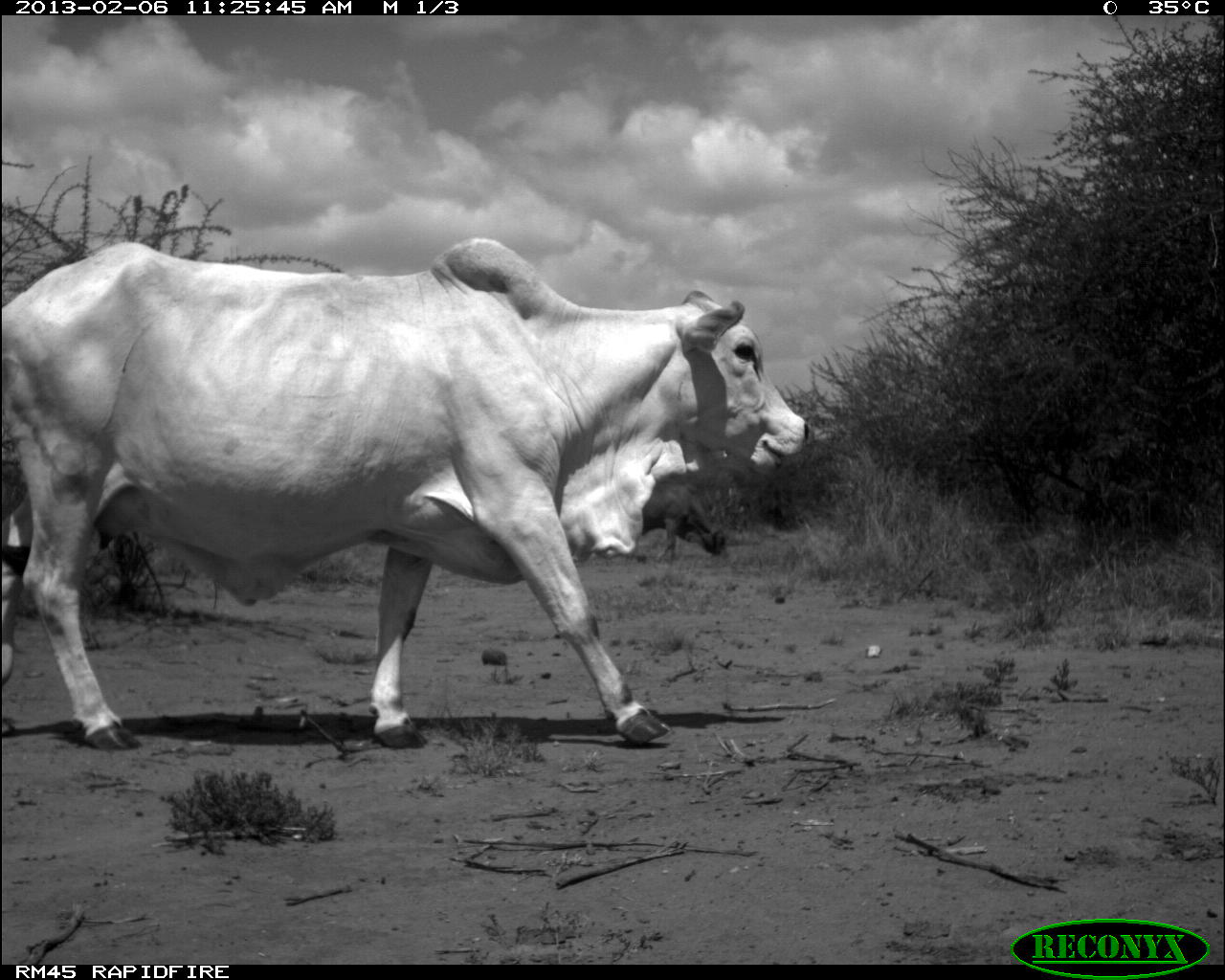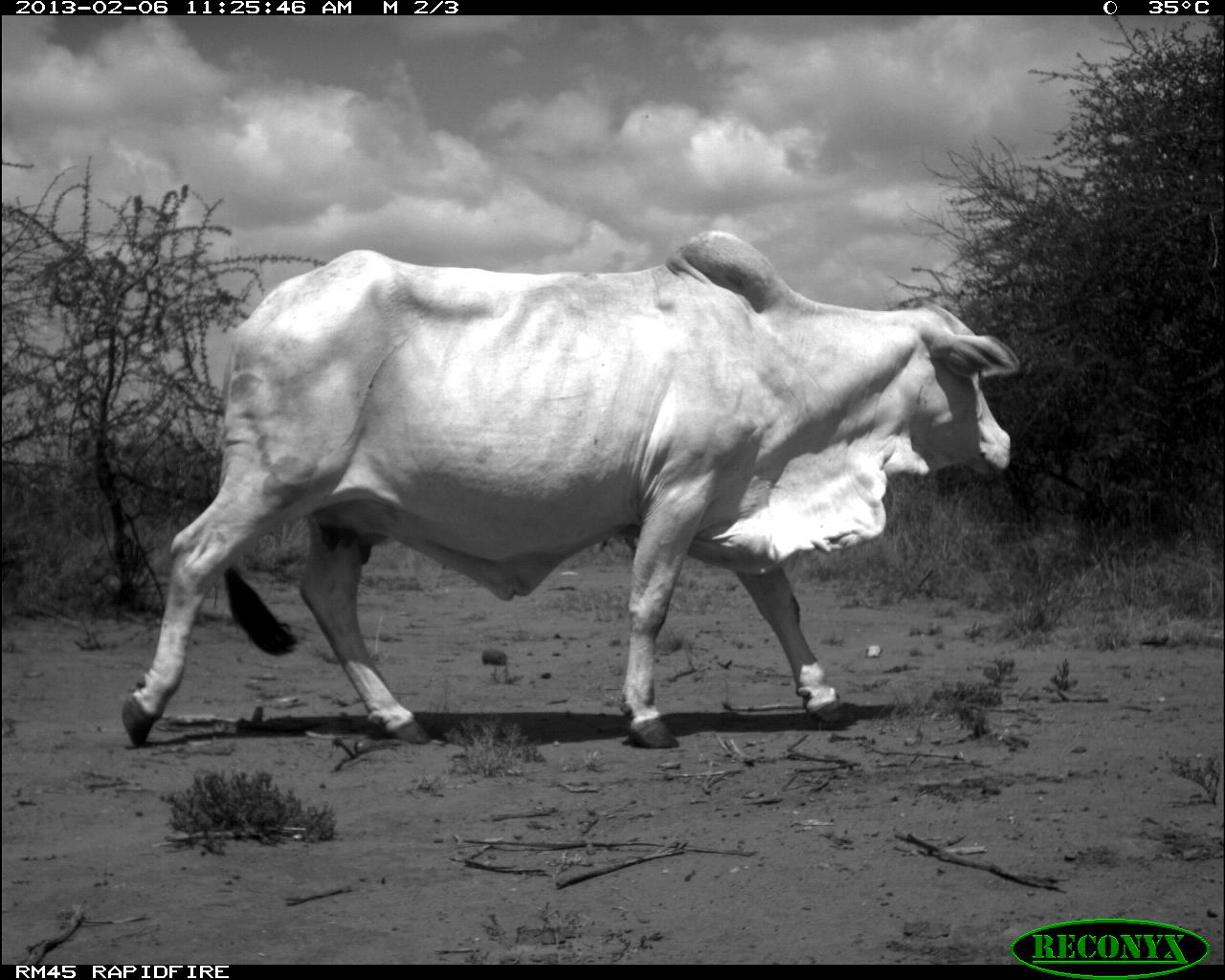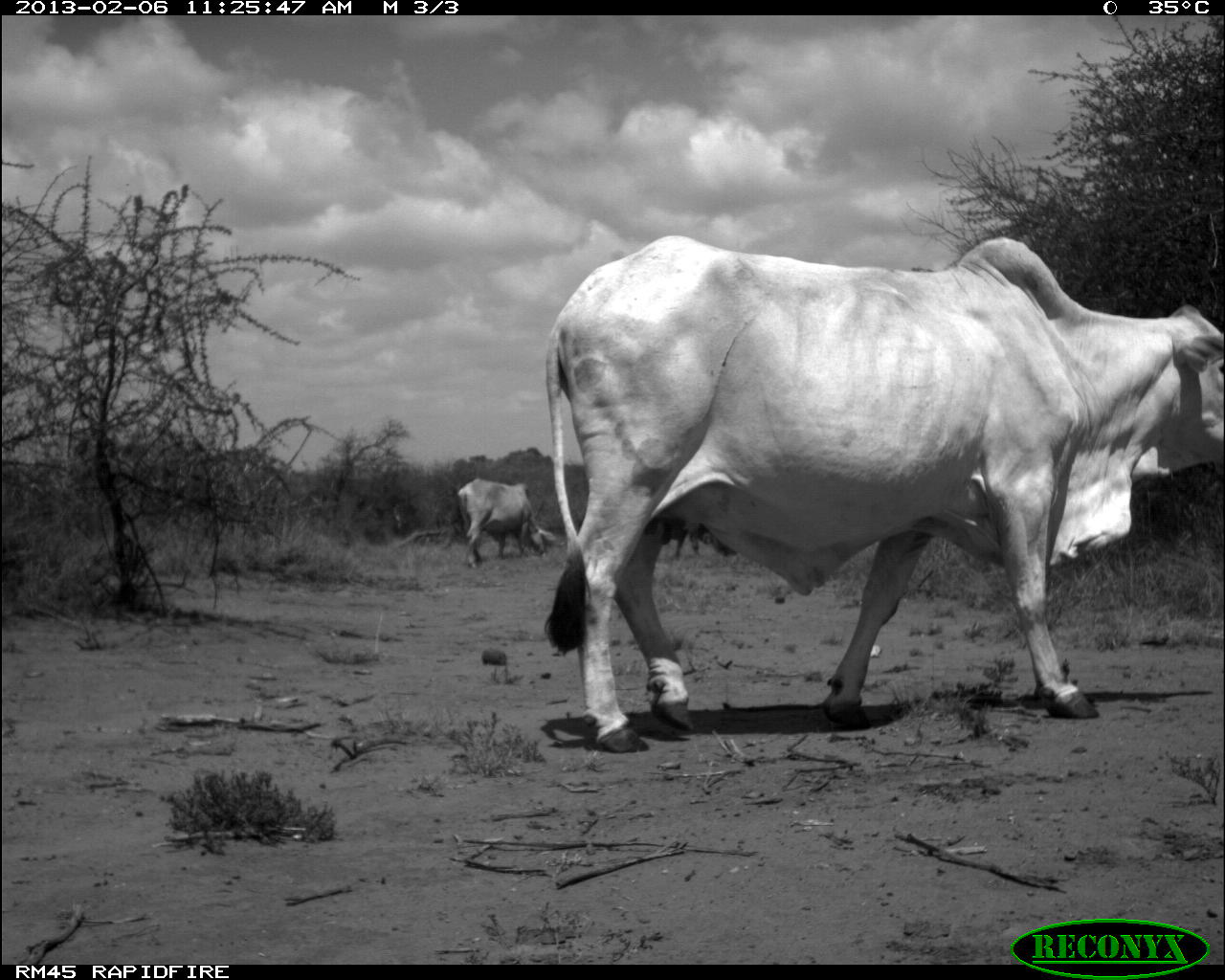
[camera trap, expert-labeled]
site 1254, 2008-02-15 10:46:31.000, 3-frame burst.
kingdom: Animalia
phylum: Chordata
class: Mammalia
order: Artiodactyla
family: Bovidae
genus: Aepyceros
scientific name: Aepyceros melampus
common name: impala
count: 4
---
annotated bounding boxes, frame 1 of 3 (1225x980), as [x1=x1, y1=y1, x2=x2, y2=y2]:
aepyceros melampus: [x1=0, y1=233, x2=814, y2=754]; [x1=643, y1=476, x2=728, y2=559]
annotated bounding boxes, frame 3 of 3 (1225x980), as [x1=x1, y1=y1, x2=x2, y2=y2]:
aepyceros melampus: [x1=538, y1=229, x2=1225, y2=750]; [x1=455, y1=476, x2=558, y2=566]